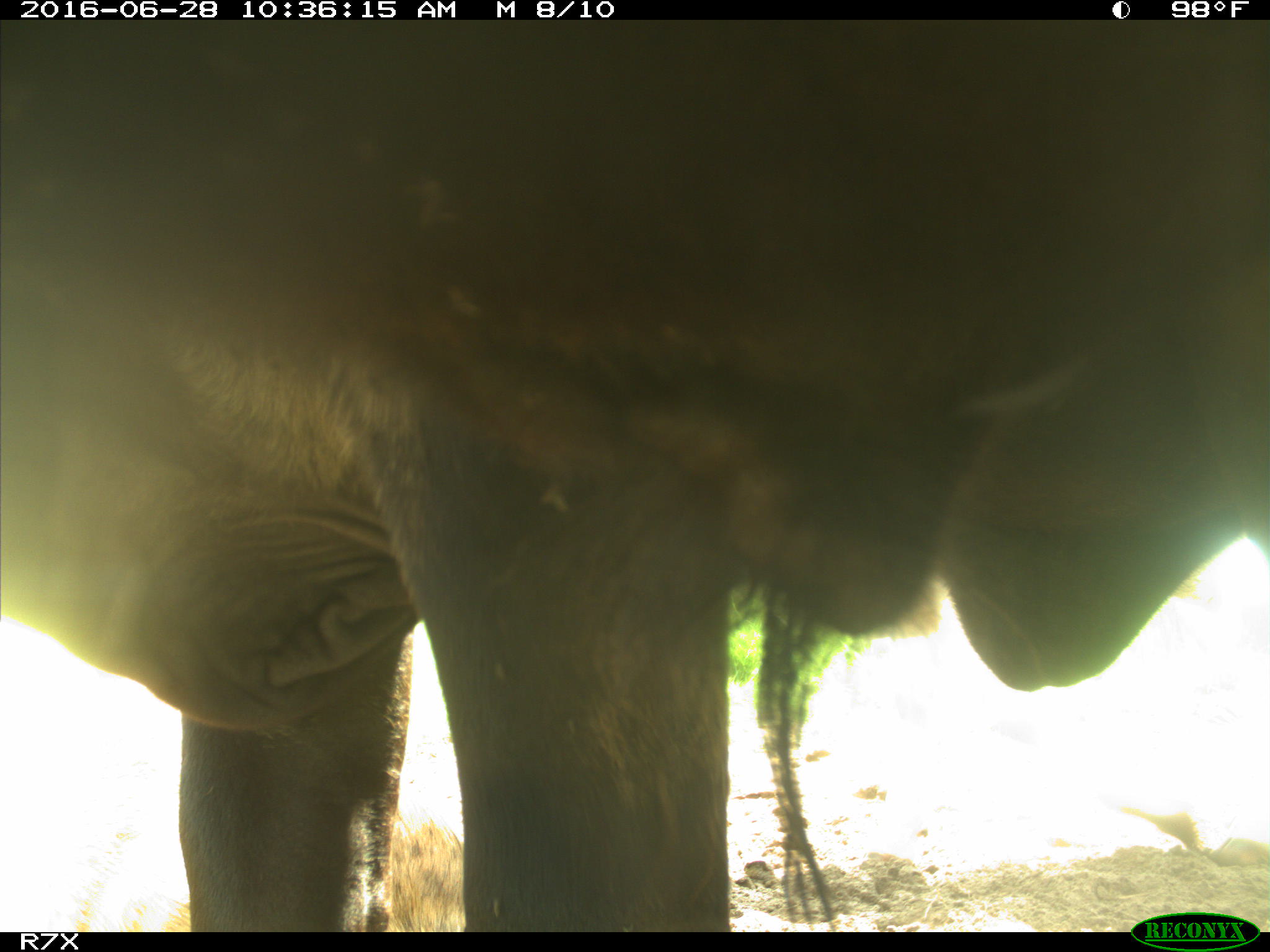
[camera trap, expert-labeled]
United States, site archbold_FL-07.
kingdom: Animalia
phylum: Chordata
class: Mammalia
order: Artiodactyla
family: Bovidae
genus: Bos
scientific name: Bos taurus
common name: domestic cow